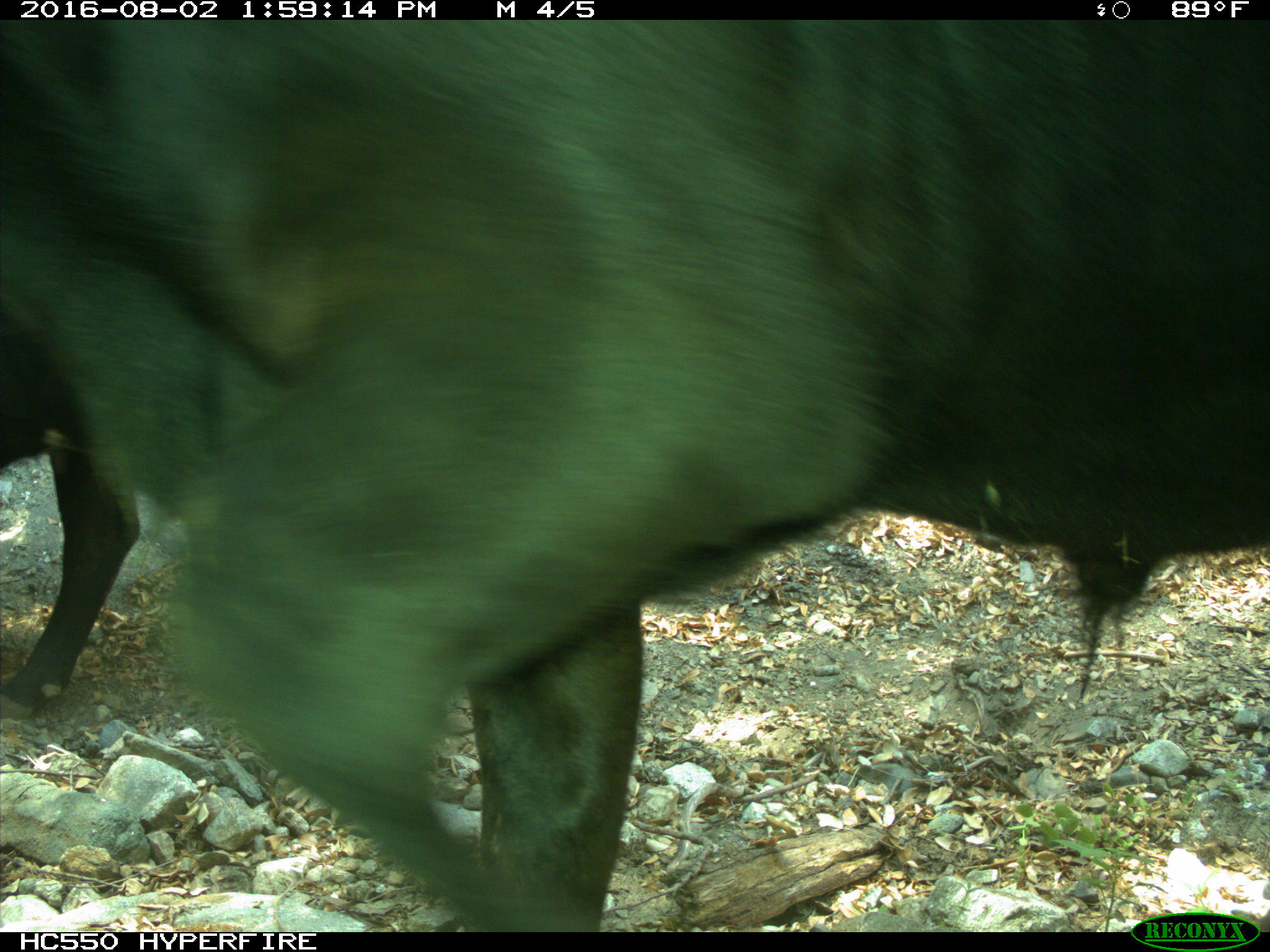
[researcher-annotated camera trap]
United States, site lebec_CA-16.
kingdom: Animalia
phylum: Chordata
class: Mammalia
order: Artiodactyla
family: Bovidae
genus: Bos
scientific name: Bos taurus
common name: domestic cow